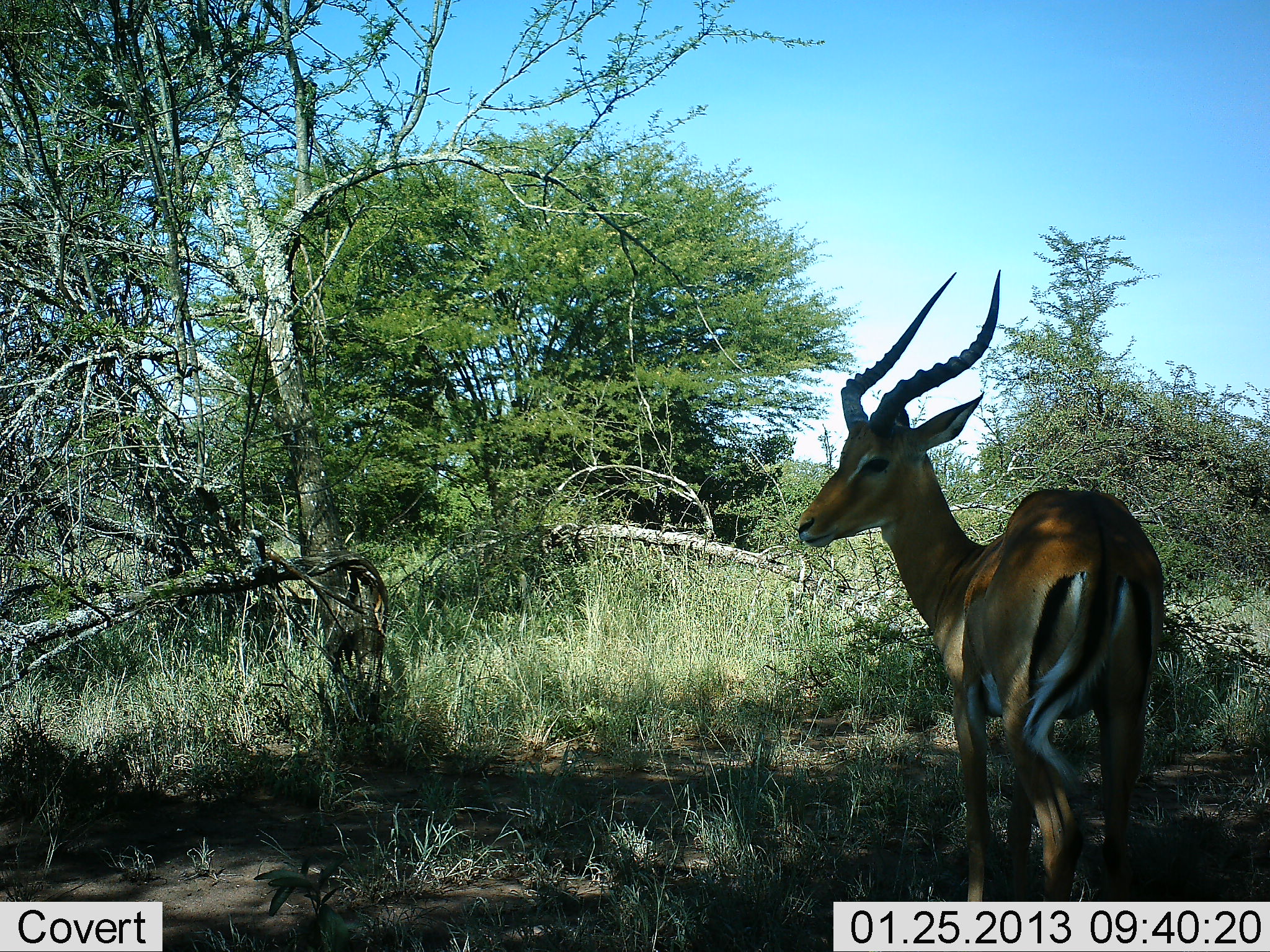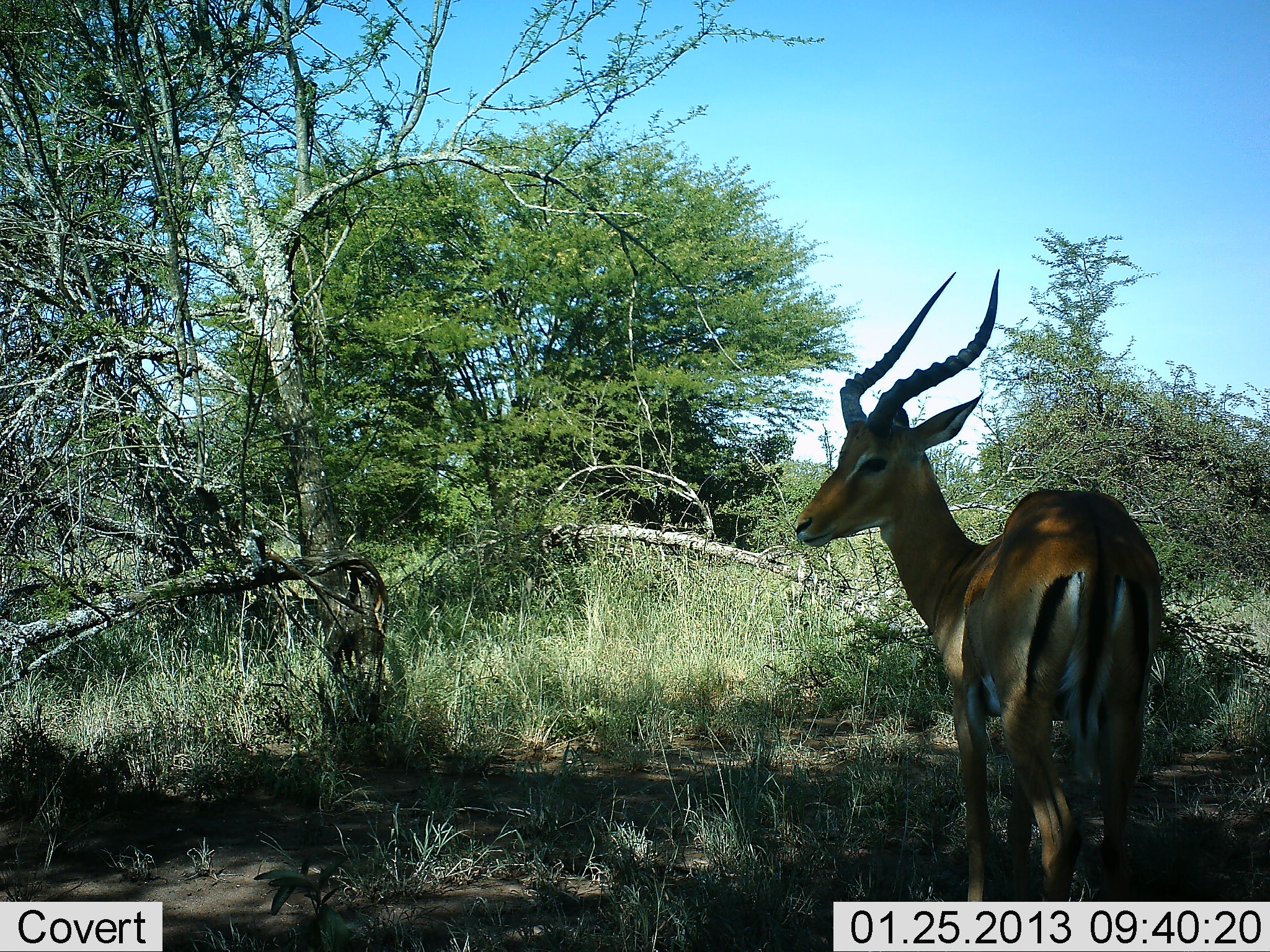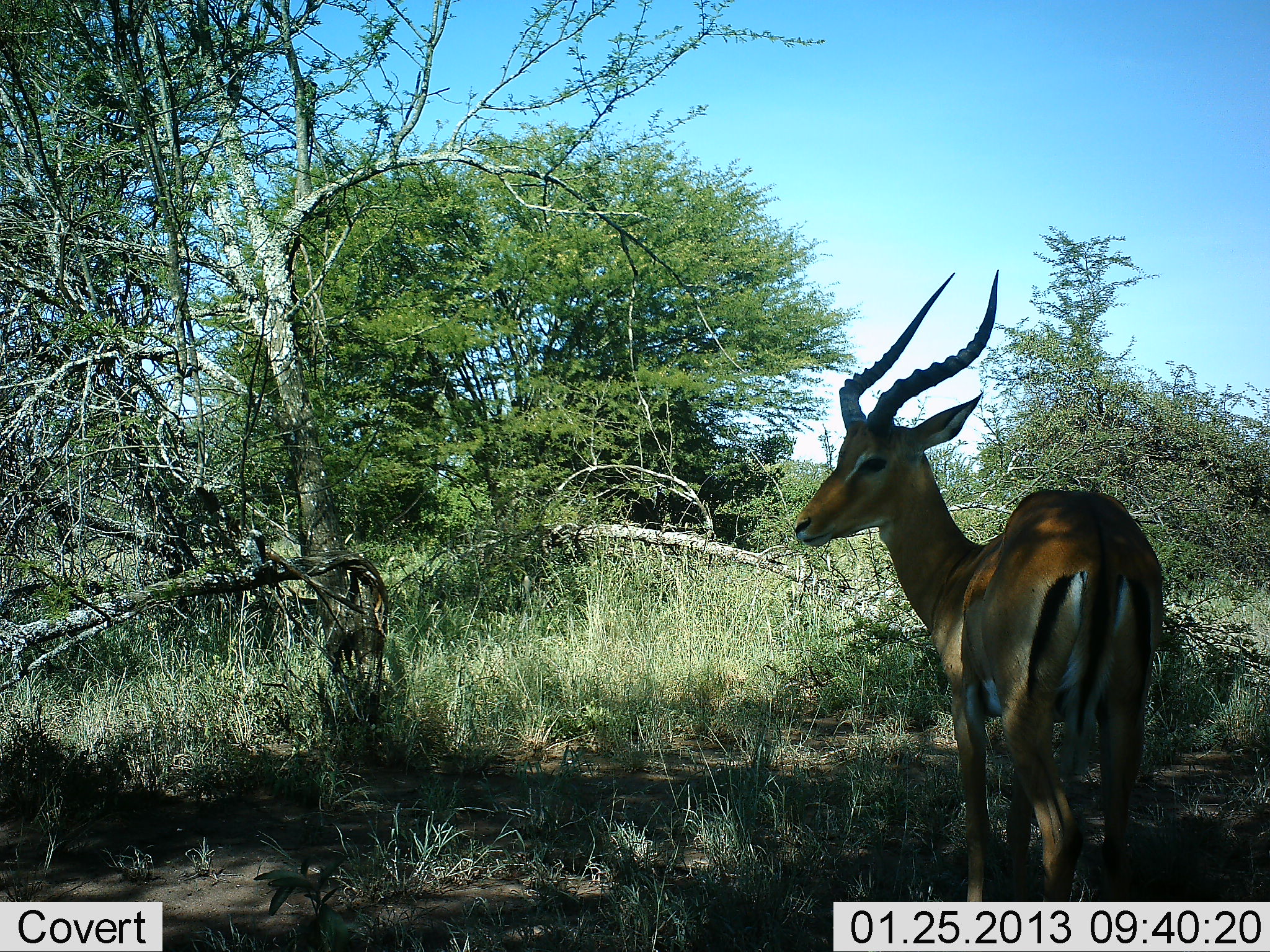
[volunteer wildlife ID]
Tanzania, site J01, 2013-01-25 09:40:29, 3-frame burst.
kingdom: Animalia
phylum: Chordata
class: Mammalia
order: Artiodactyla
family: Bovidae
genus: Aepyceros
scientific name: Aepyceros melampus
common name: impala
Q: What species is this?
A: Impala (Aepyceros melampus).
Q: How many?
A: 1.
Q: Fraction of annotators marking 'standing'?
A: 100%.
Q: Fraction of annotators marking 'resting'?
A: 2%.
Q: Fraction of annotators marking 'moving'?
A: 0%.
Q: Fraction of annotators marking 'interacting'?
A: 2%.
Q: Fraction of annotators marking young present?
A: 0%.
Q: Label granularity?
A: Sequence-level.